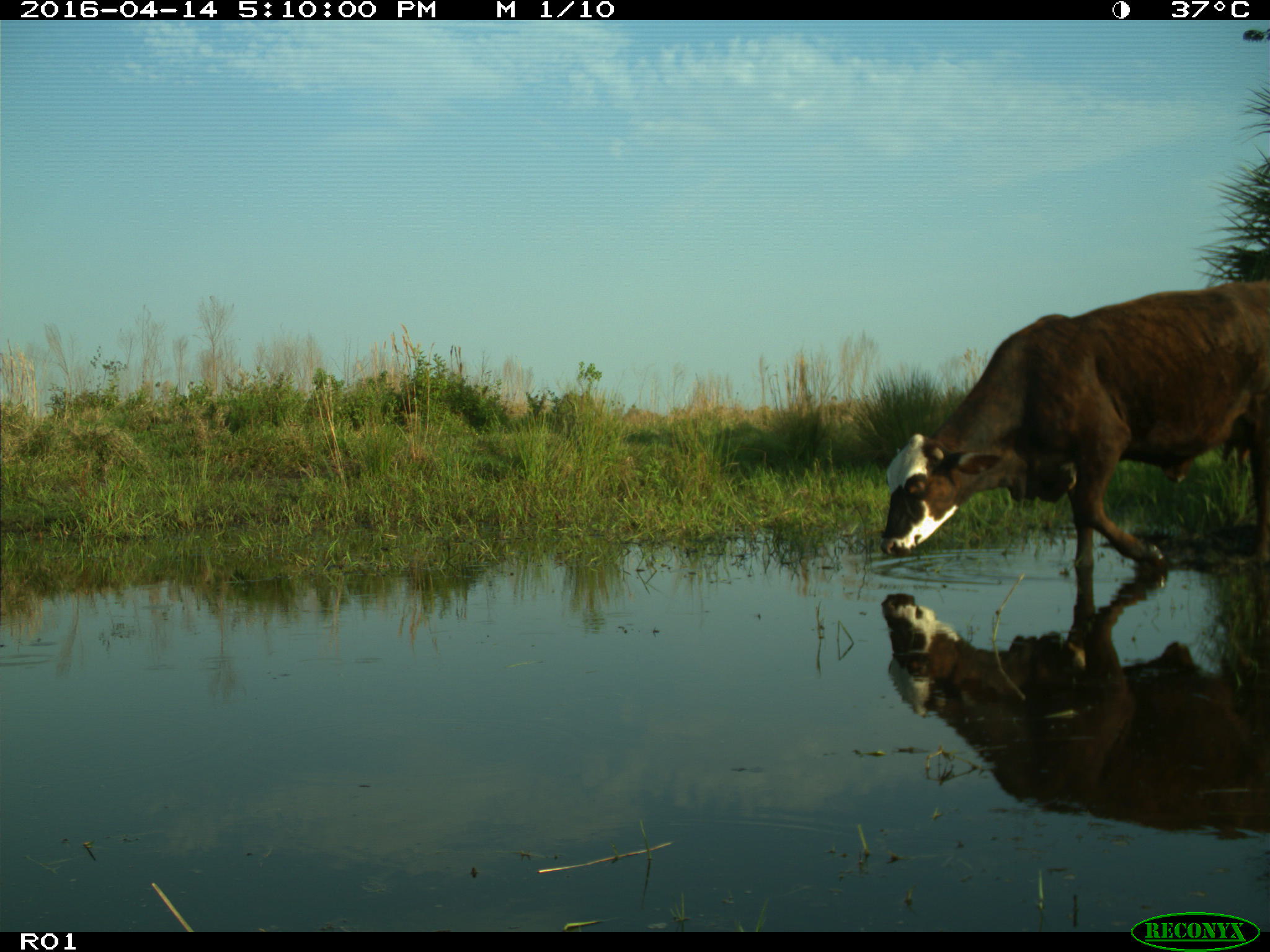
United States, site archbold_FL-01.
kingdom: Animalia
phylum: Chordata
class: Mammalia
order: Artiodactyla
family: Bovidae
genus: Bos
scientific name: Bos taurus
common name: domestic cow